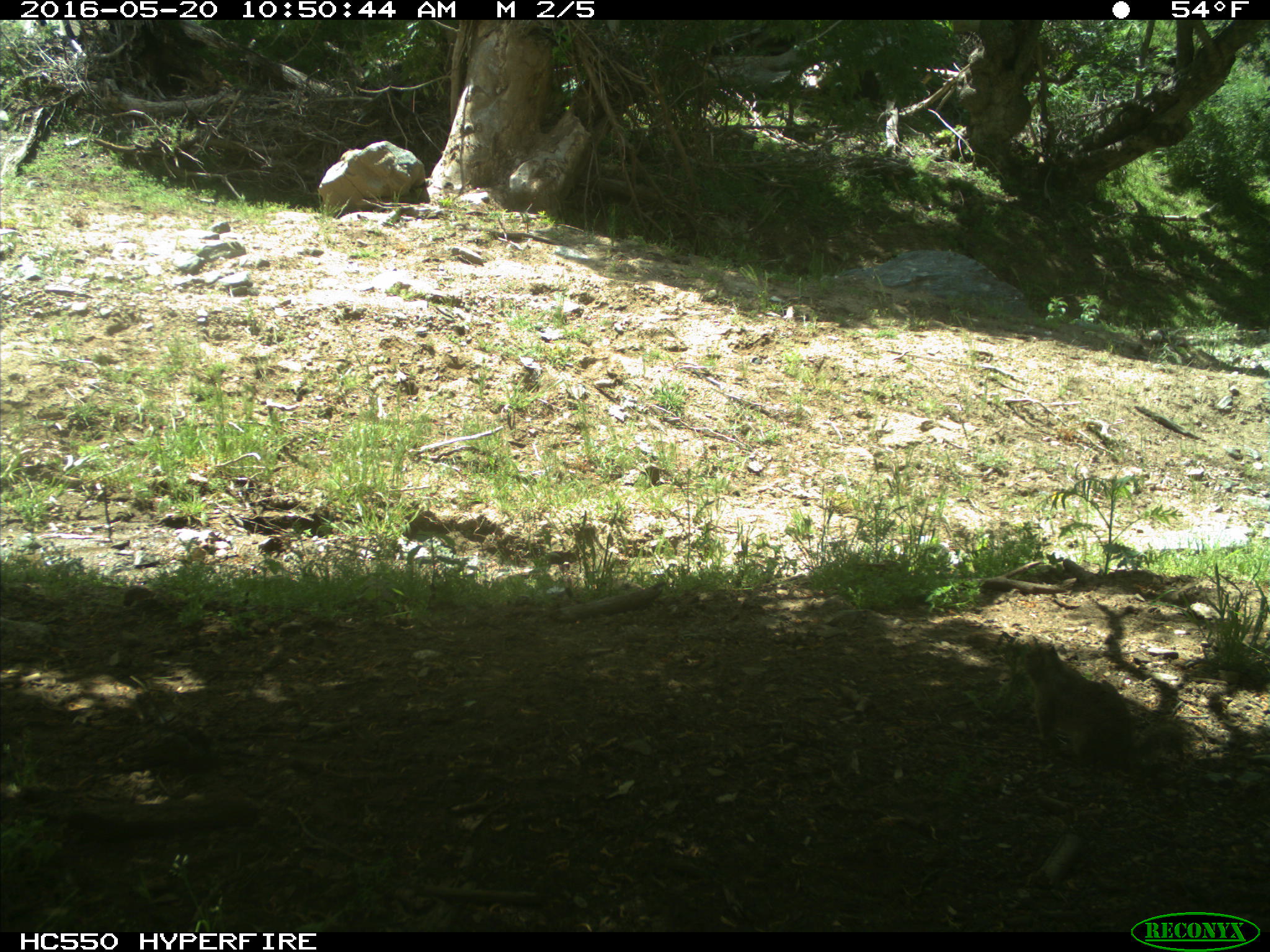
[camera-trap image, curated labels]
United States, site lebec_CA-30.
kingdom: Animalia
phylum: Chordata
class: Mammalia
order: Rodentia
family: Sciuridae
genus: Otospermophilus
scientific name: Otospermophilus beecheyi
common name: california ground squirrel